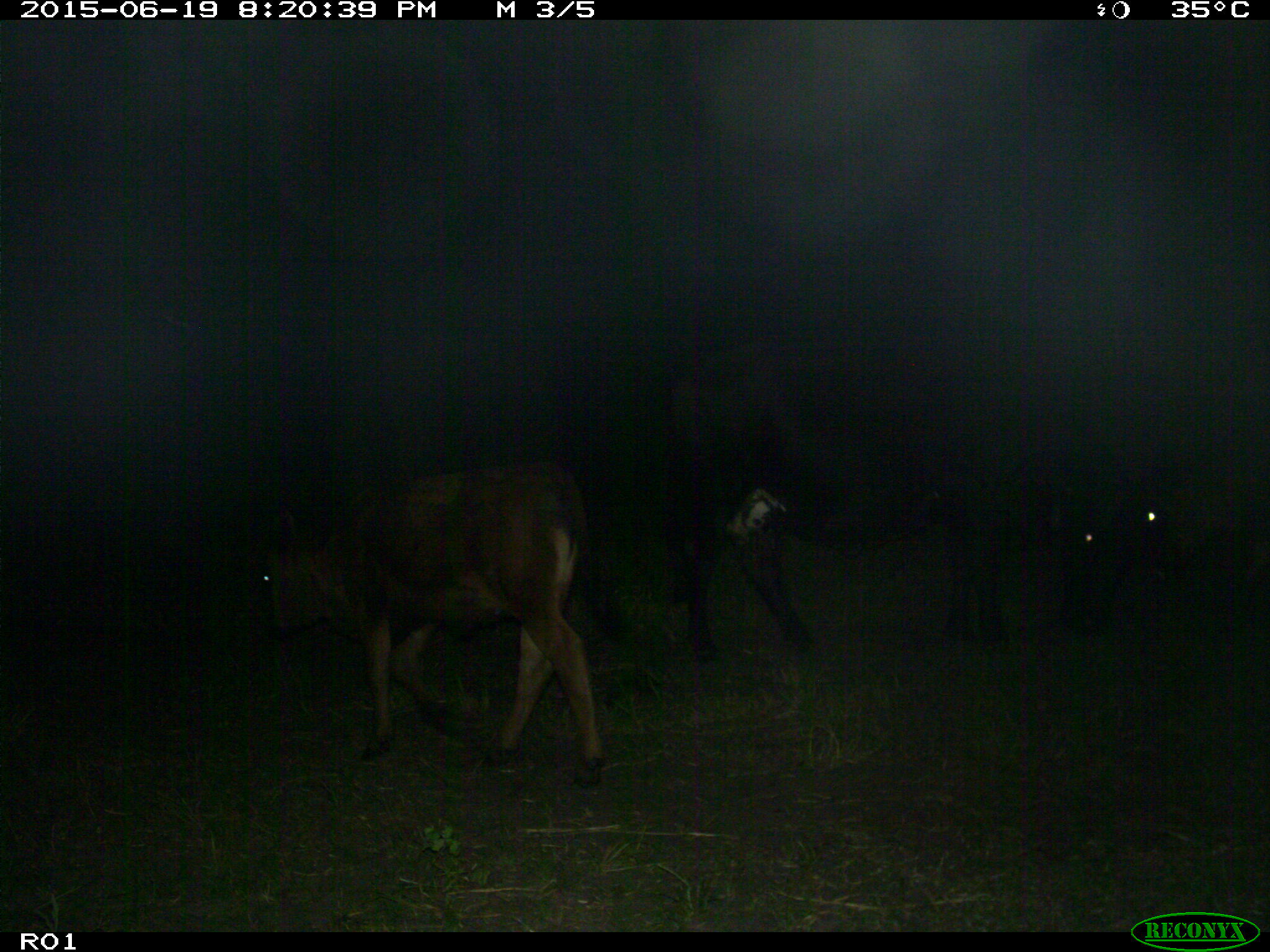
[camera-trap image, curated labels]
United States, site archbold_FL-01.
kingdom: Animalia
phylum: Chordata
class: Mammalia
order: Artiodactyla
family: Bovidae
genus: Bos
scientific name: Bos taurus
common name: domestic cow